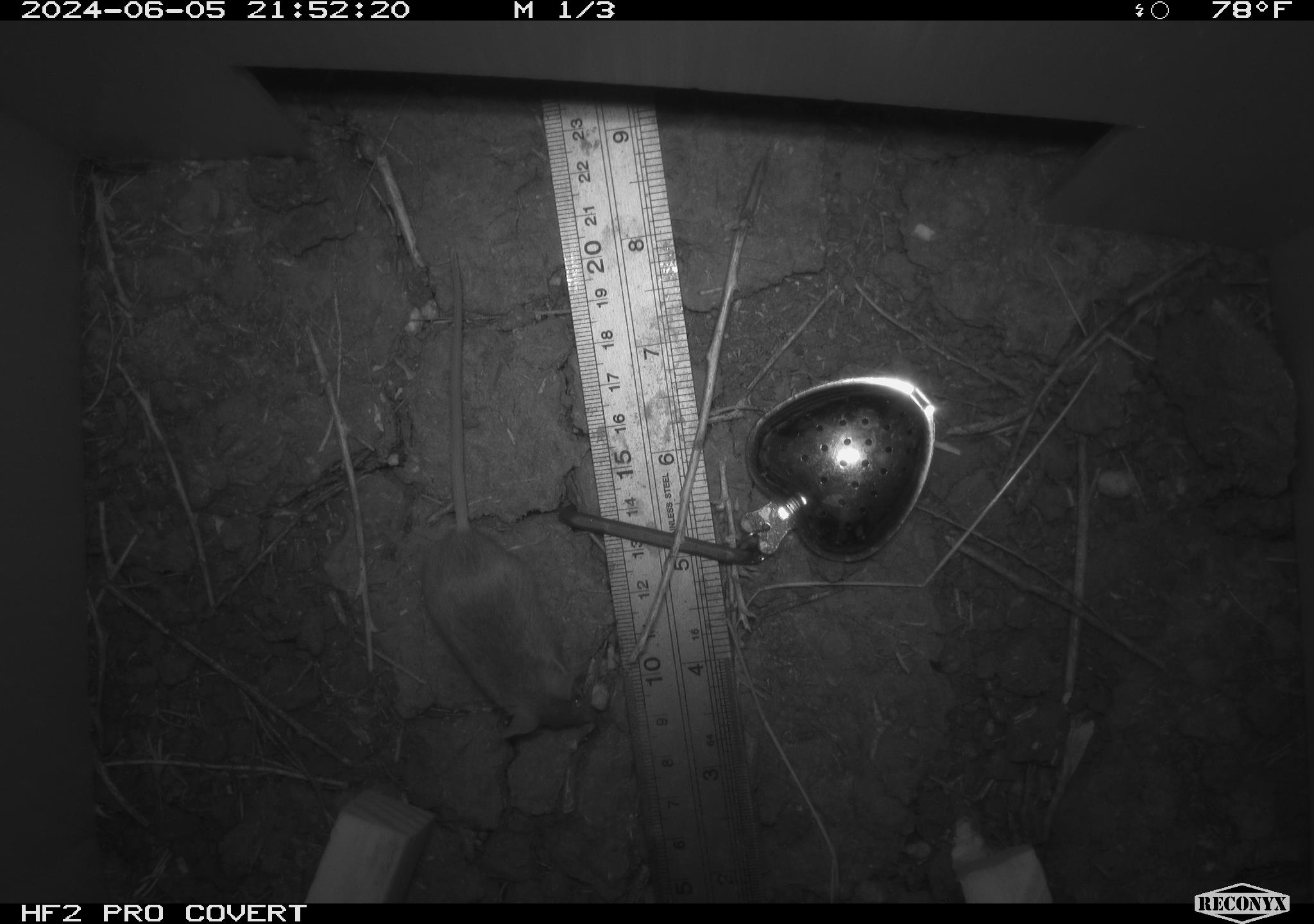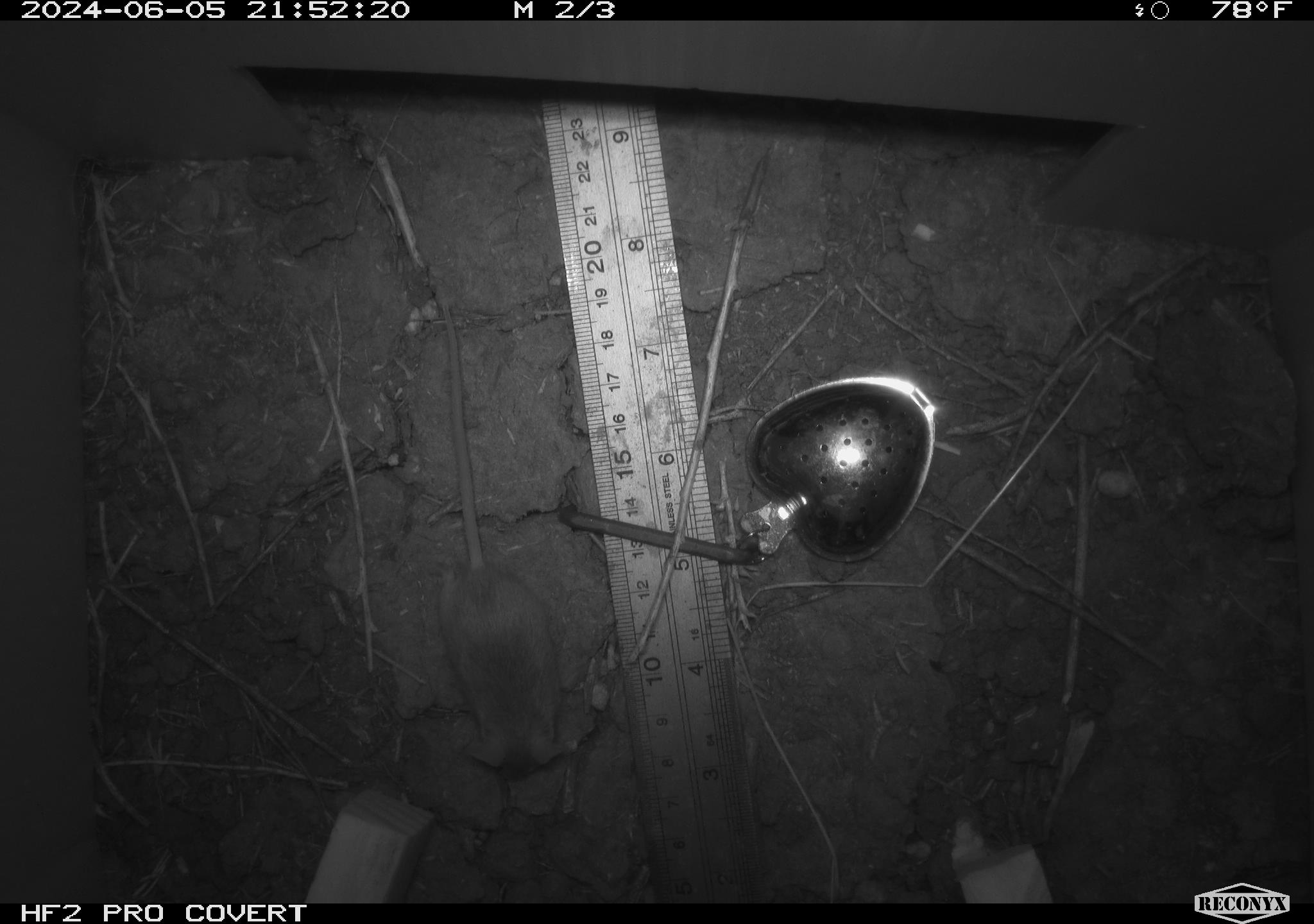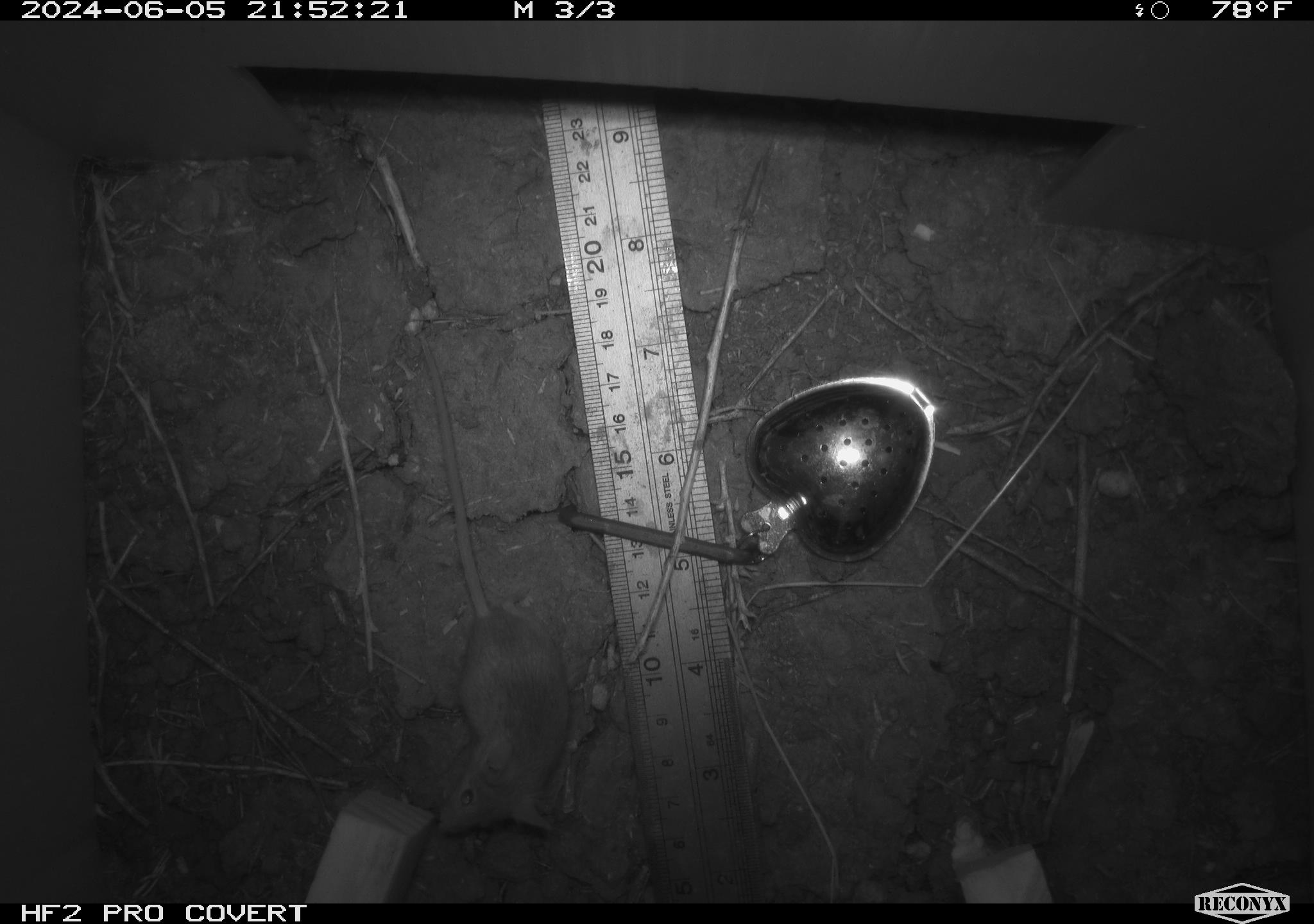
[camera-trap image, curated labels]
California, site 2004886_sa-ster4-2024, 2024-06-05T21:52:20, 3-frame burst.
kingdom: Animalia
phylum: Chordata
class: Mammalia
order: Rodentia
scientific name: Rodentia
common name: mouse species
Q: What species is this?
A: Mouse species (Rodentia).